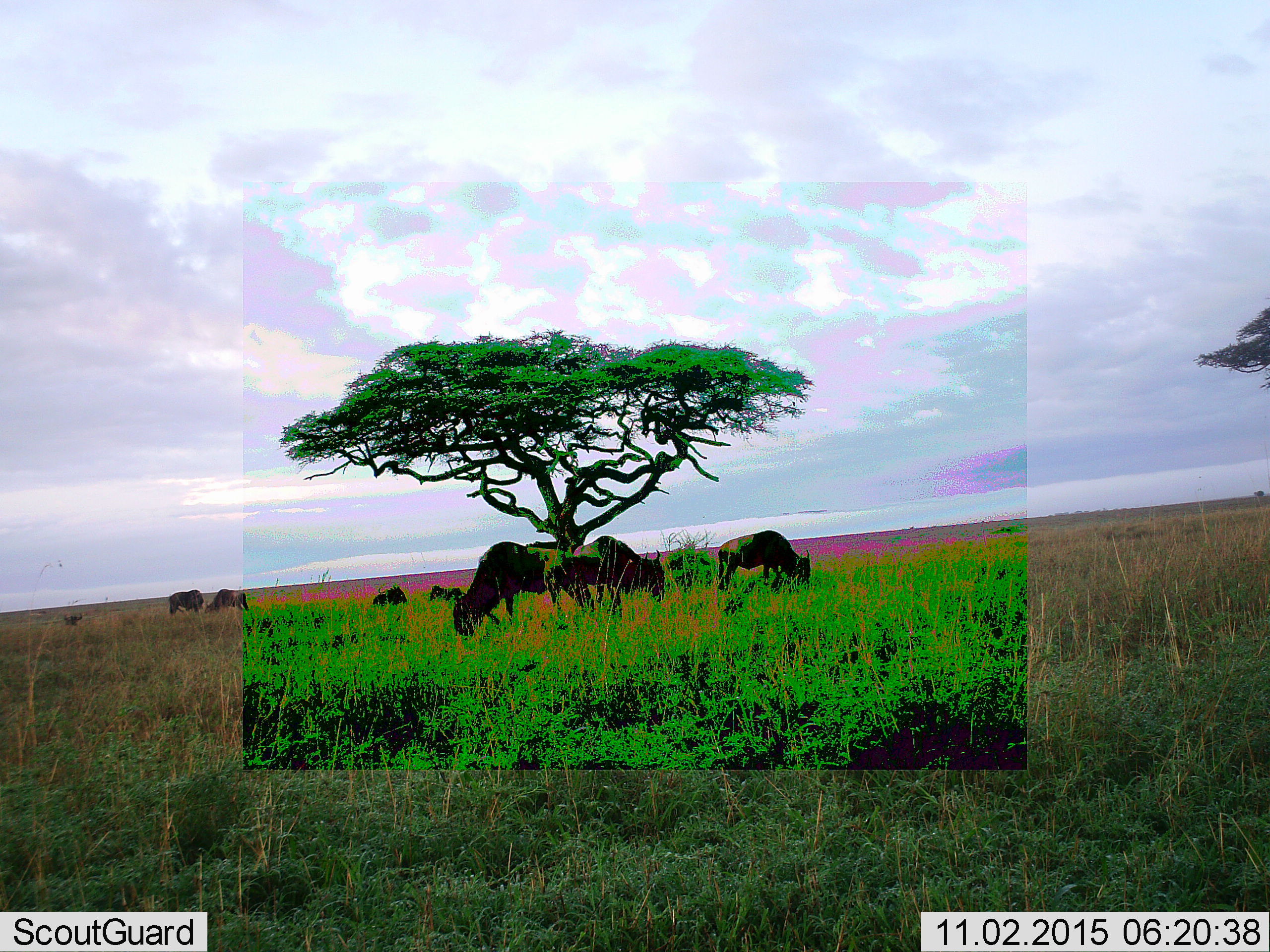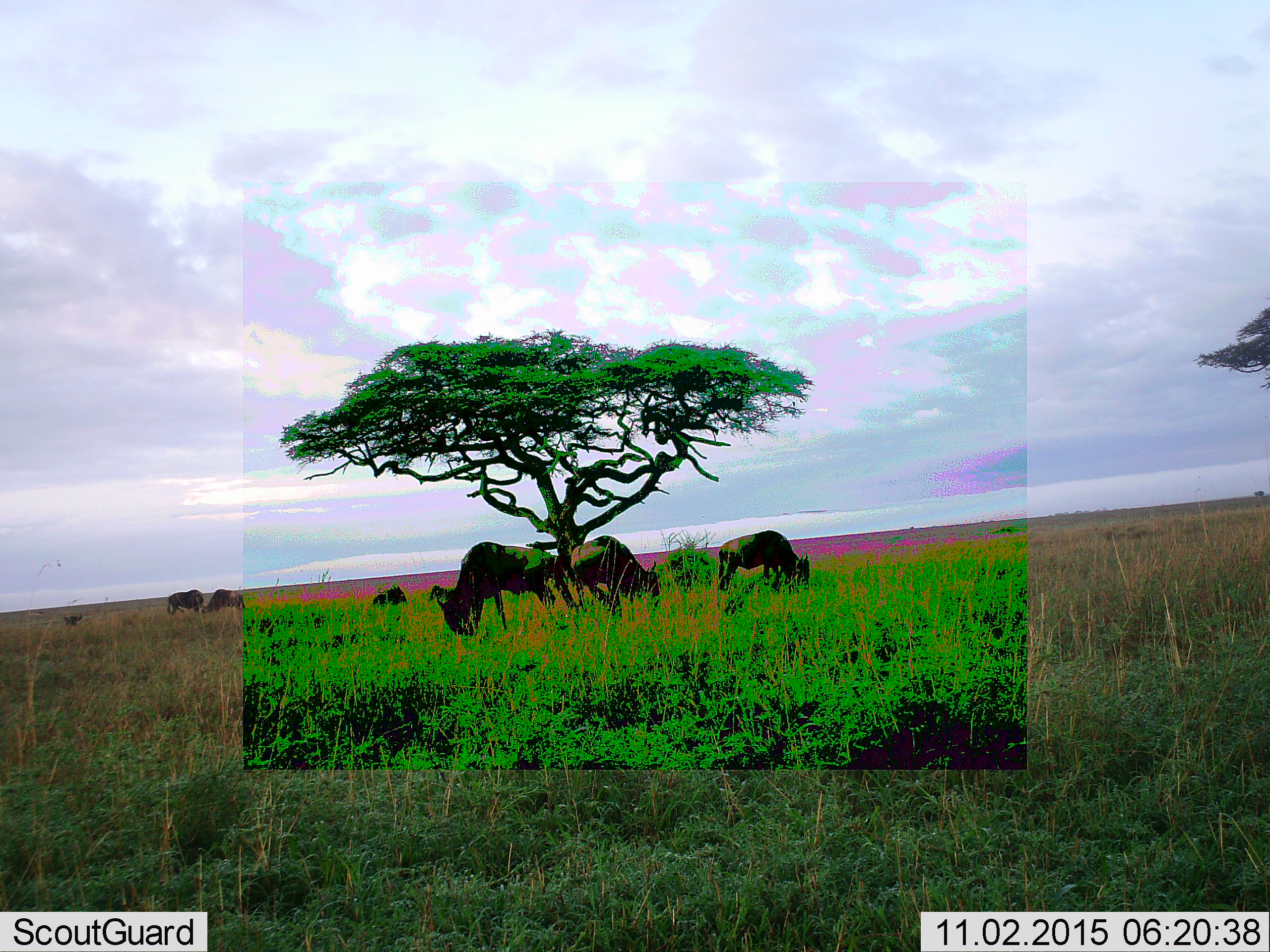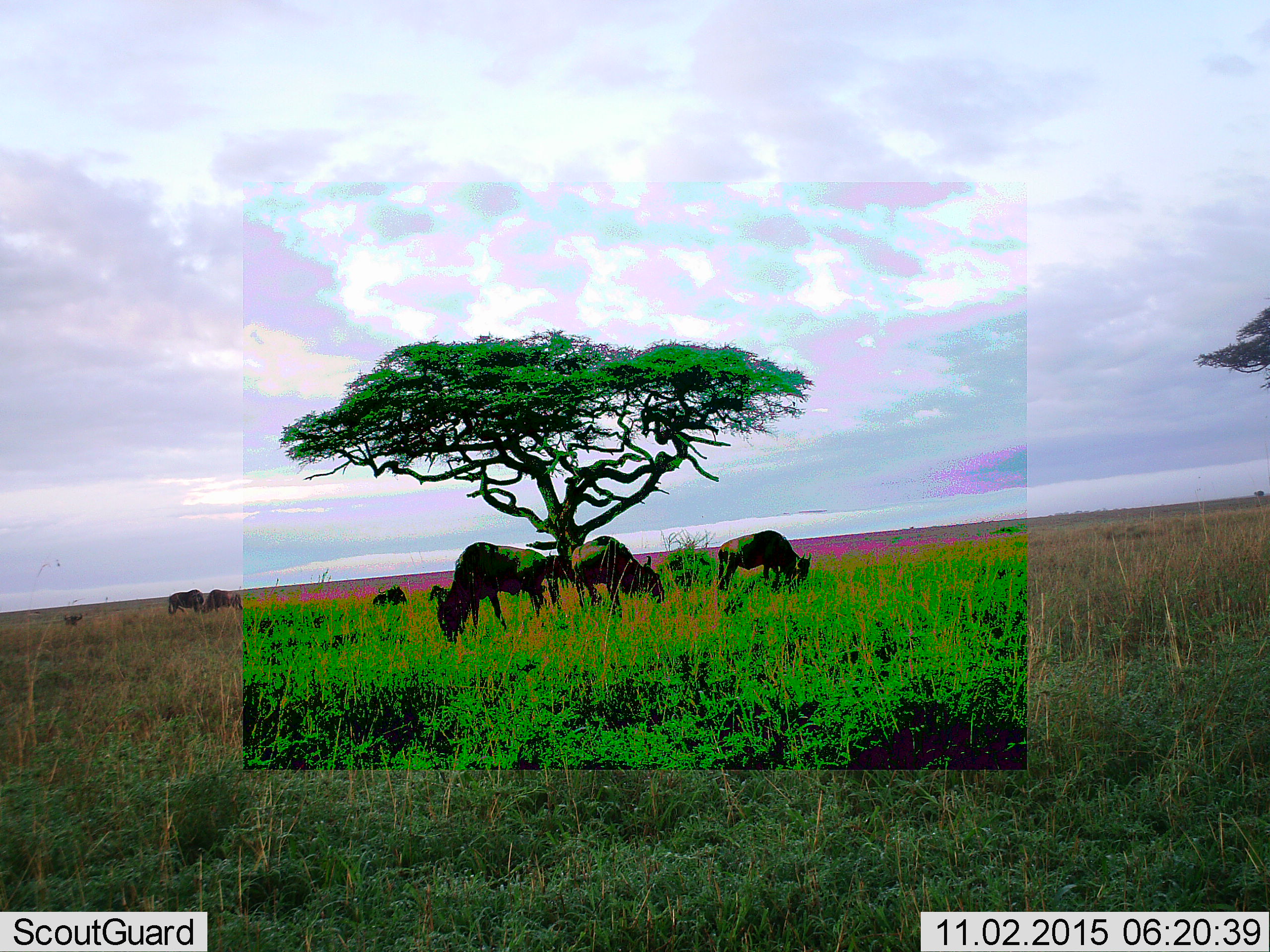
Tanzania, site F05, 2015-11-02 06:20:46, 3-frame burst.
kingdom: Animalia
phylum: Chordata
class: Mammalia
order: Artiodactyla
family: Bovidae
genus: Connochaetes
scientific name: Connochaetes taurinus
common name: blue wildebeest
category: wildebeest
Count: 8.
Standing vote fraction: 53%.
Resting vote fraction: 47%.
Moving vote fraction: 47%.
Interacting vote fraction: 0%.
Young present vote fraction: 0%.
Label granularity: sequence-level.